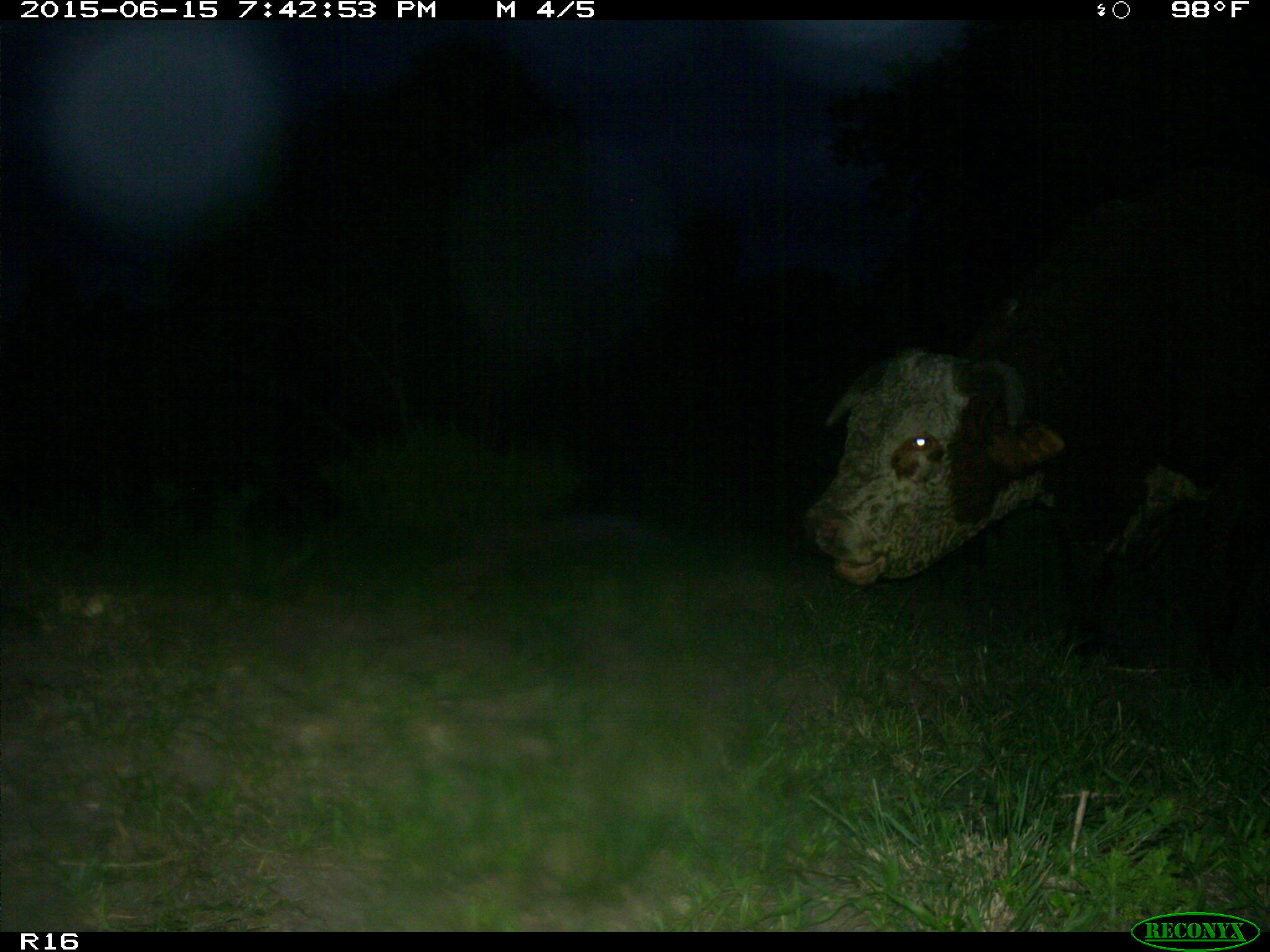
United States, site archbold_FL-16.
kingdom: Animalia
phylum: Chordata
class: Mammalia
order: Artiodactyla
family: Bovidae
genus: Bos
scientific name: Bos taurus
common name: domestic cow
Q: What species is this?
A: Bos taurus (domestic cow).